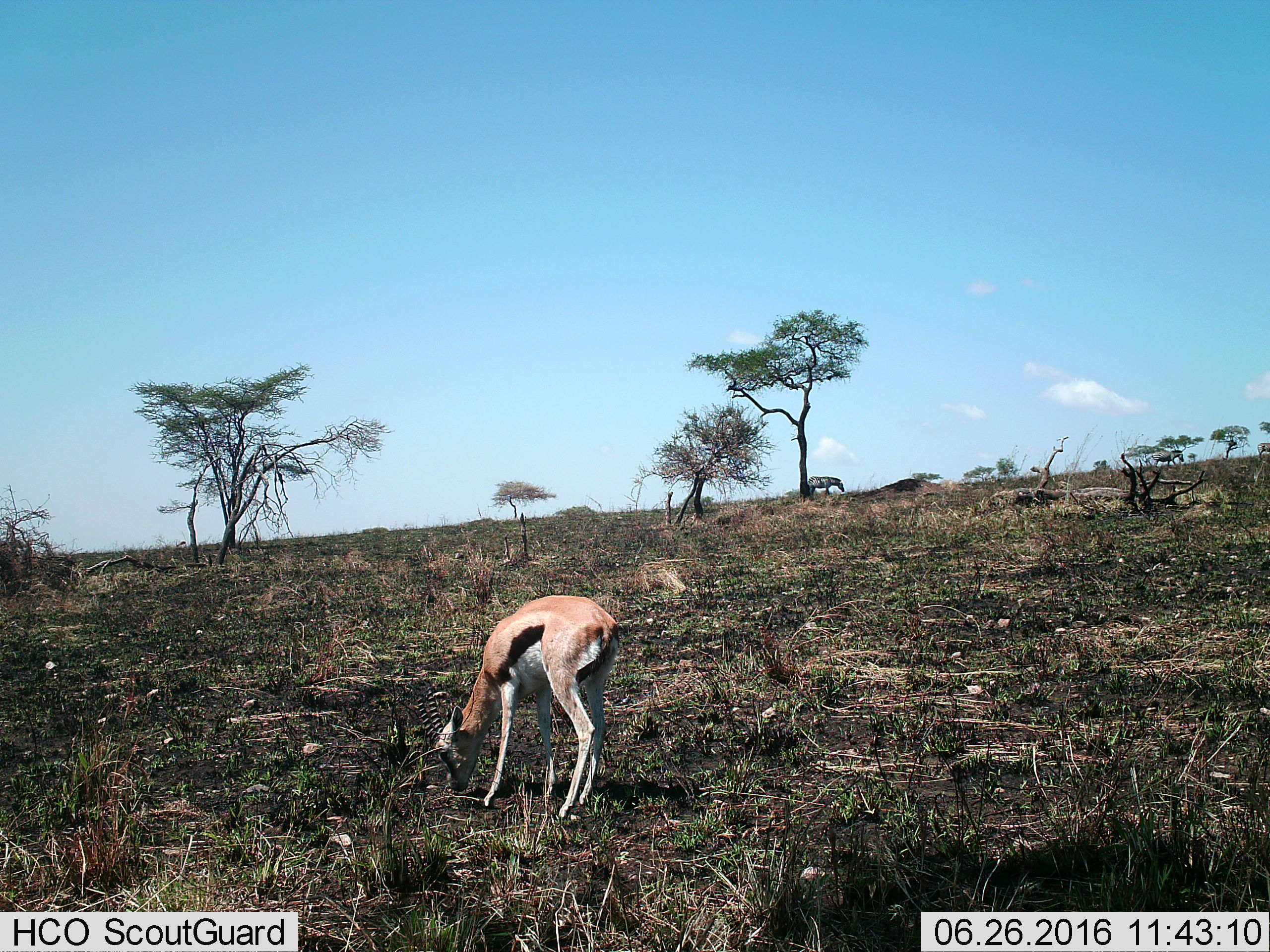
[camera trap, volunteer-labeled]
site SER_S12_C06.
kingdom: Animalia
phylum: Chordata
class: Mammalia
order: Artiodactyla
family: Bovidae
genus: Eudorcas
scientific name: Eudorcas thomsonii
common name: thomson's gazelle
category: gazellethomsons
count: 1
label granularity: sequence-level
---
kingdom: Animalia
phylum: Chordata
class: Mammalia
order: Perissodactyla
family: Equidae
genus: Equus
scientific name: Equus quagga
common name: plains zebra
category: zebraplains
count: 1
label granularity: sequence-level